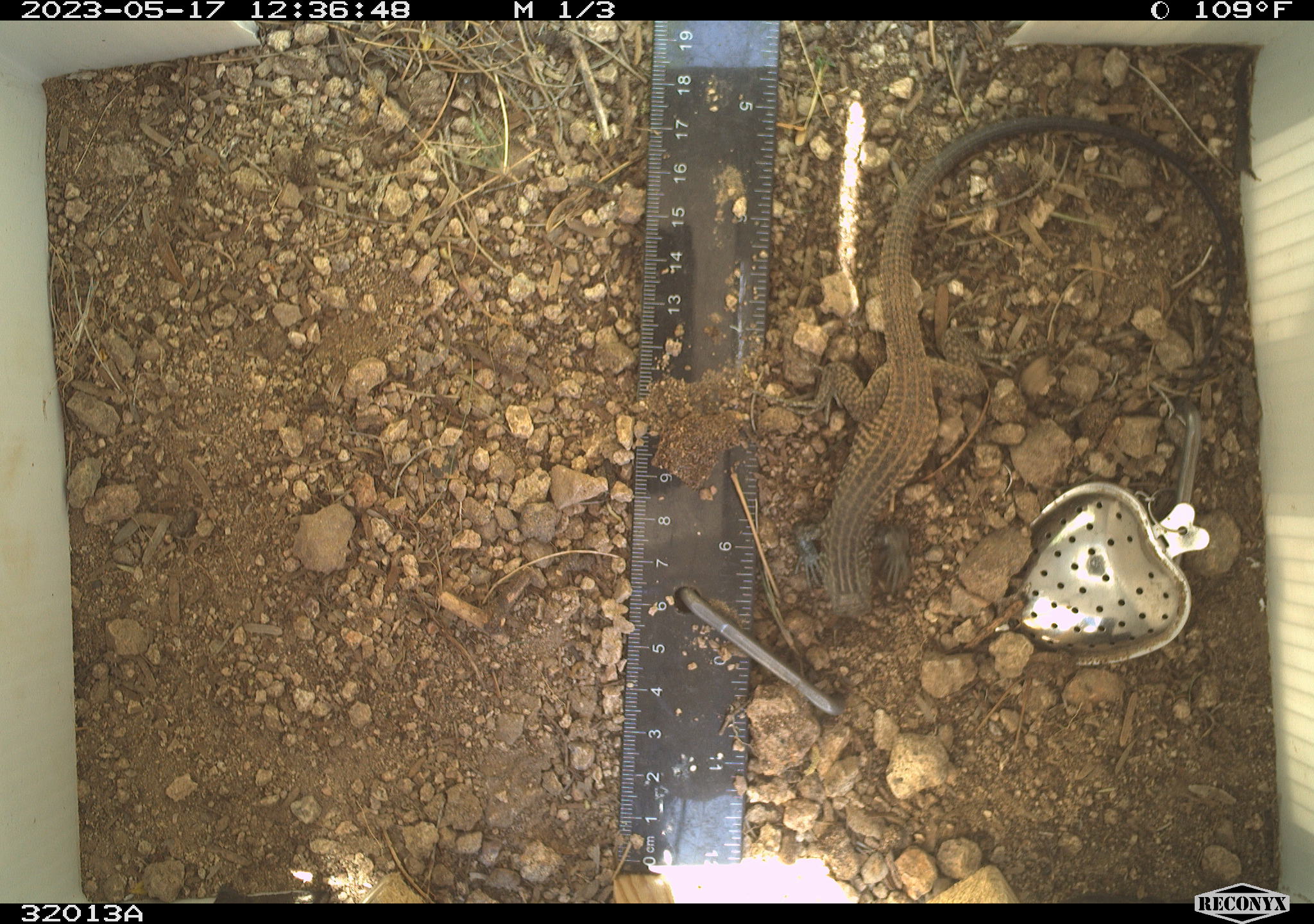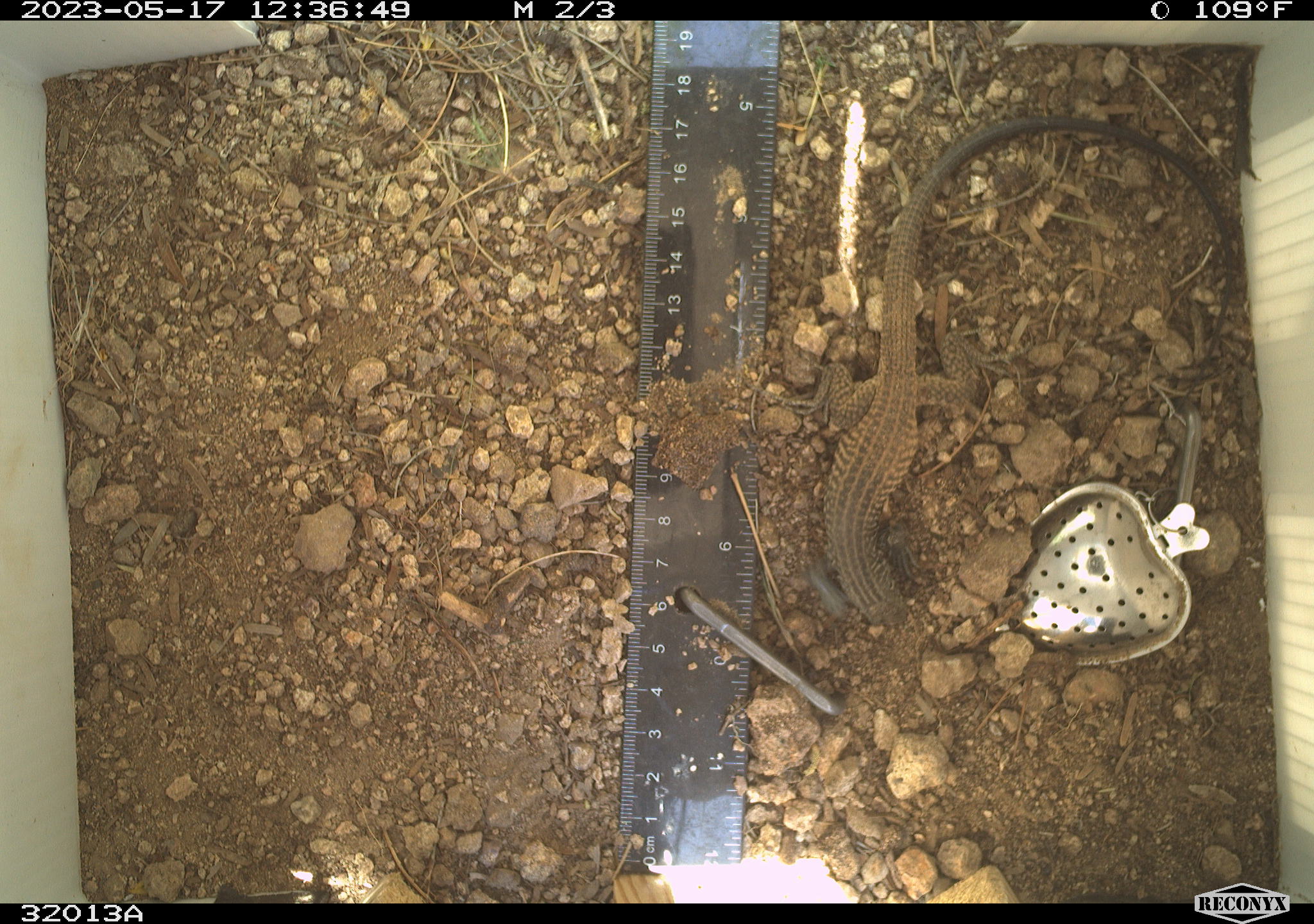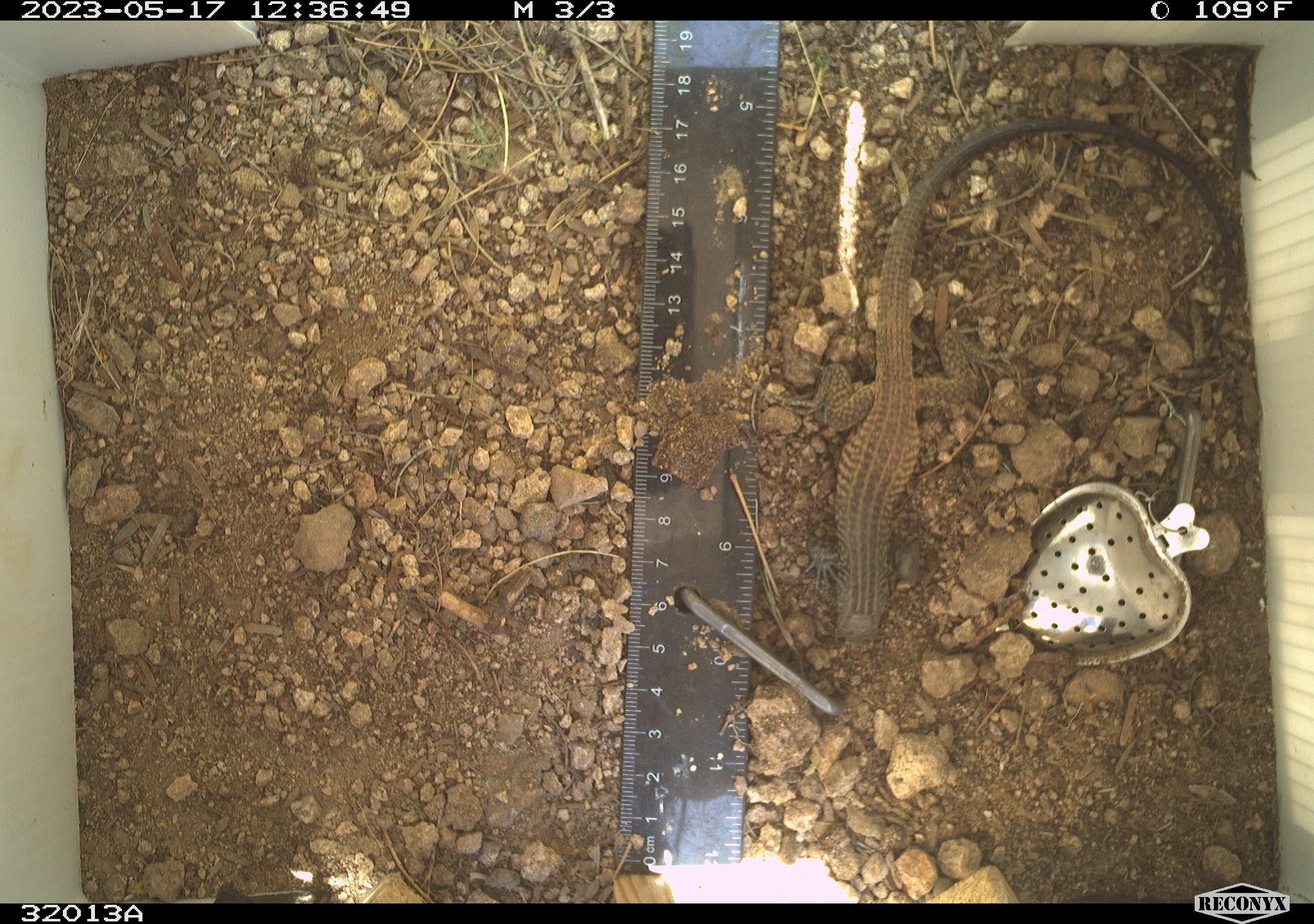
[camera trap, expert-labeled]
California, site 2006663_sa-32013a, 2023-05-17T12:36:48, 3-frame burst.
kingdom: Animalia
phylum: Chordata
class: Reptilia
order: Squamata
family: Teiidae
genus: Aspidoscelis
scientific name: Aspidoscelis tigris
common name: western whiptail